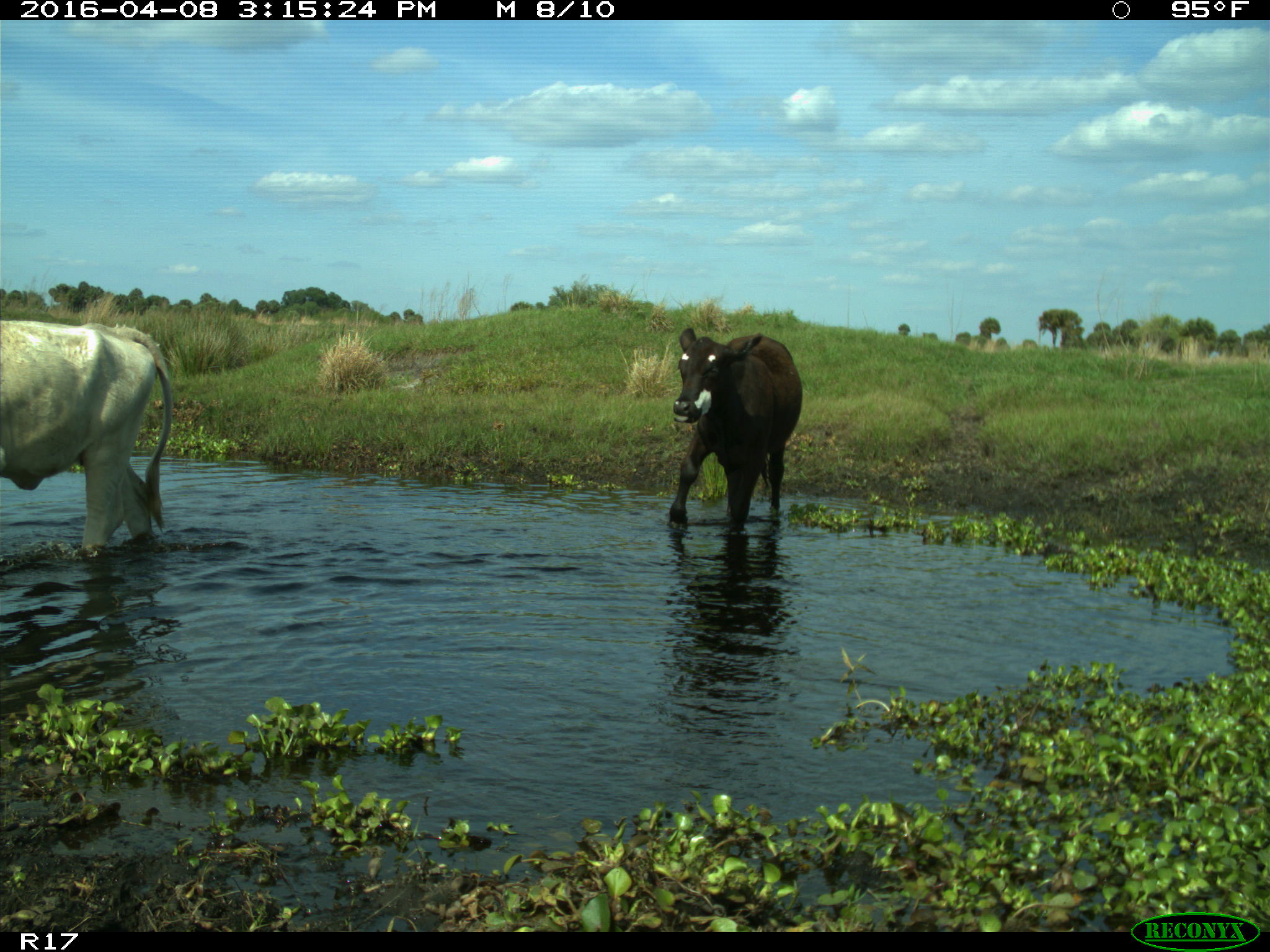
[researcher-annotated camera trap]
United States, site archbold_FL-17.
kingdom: Animalia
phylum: Chordata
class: Mammalia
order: Artiodactyla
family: Bovidae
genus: Bos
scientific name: Bos taurus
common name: domestic cow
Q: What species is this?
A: Bos taurus (domestic cow).